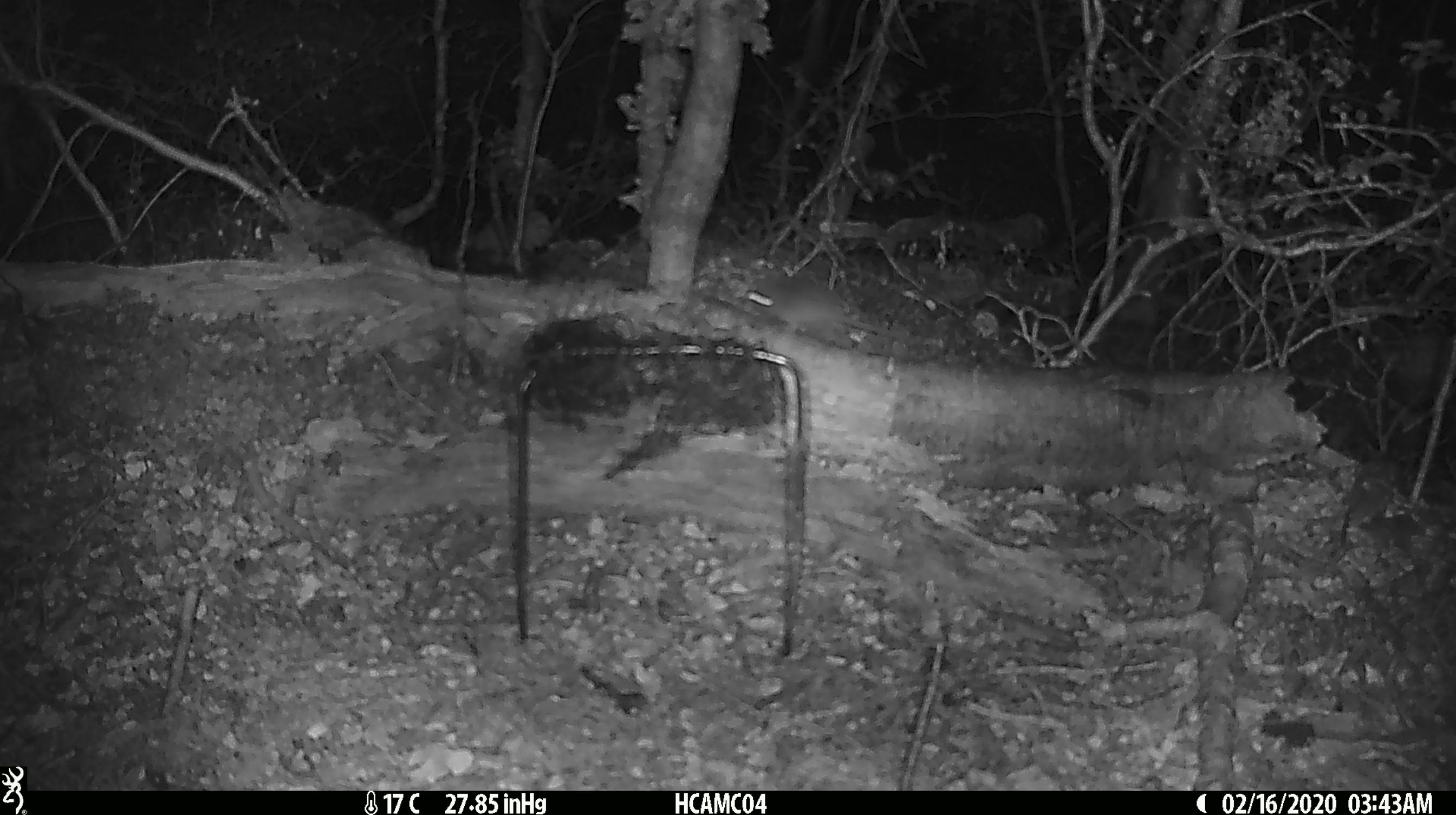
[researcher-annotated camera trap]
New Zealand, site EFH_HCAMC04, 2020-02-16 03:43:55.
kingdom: Animalia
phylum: Chordata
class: Mammalia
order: Rodentia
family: Muridae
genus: Mus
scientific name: Mus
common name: mouse